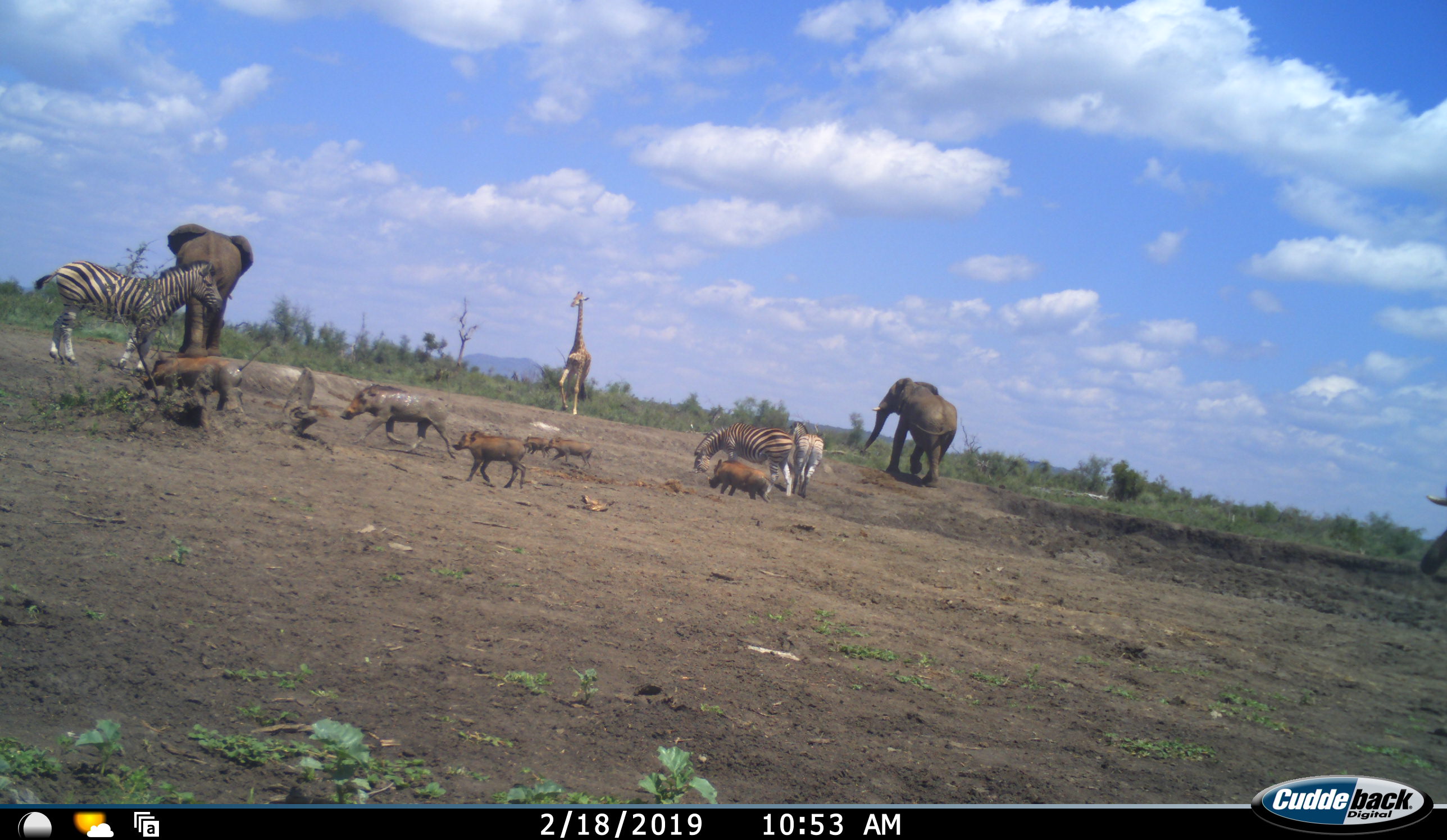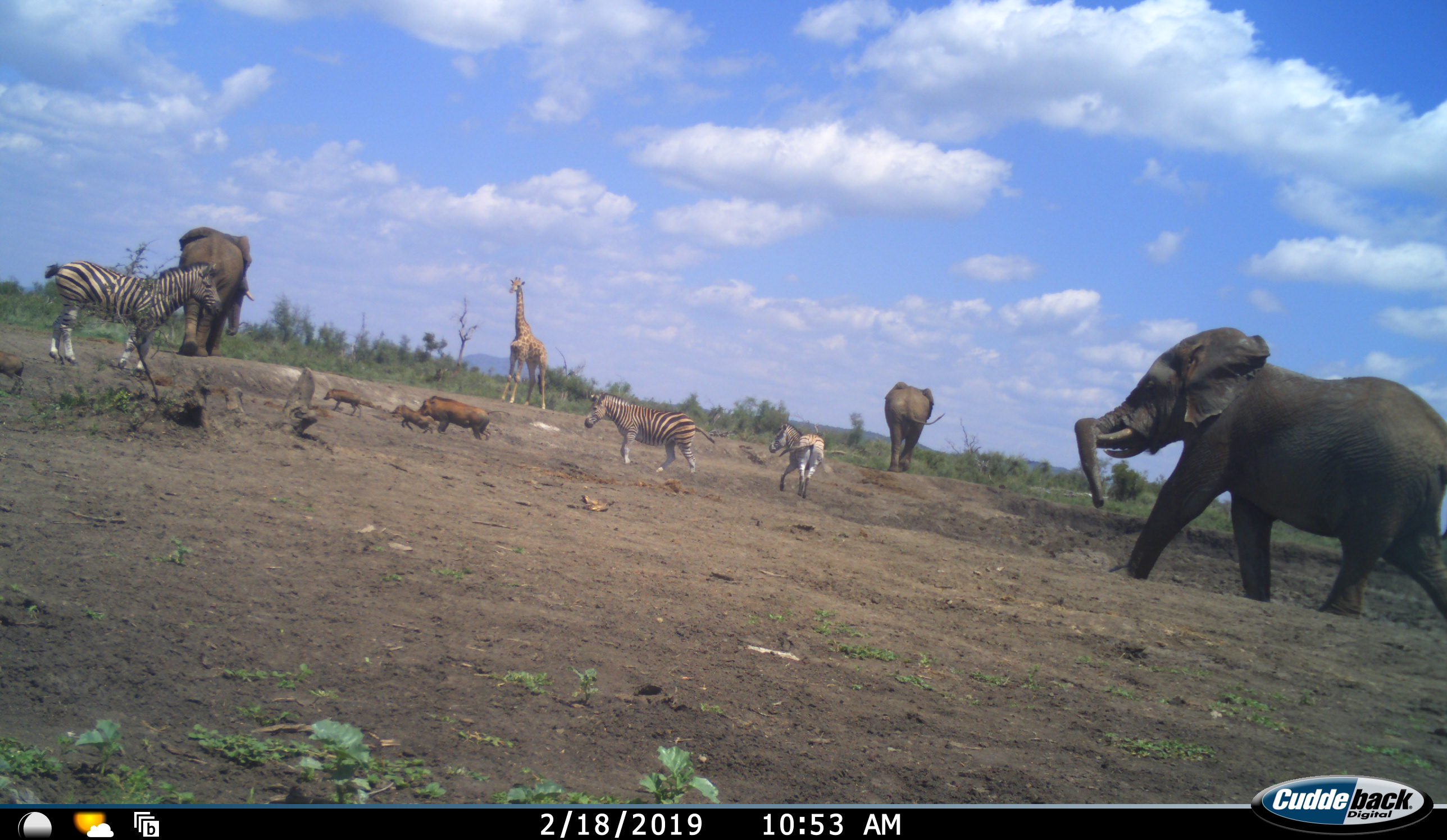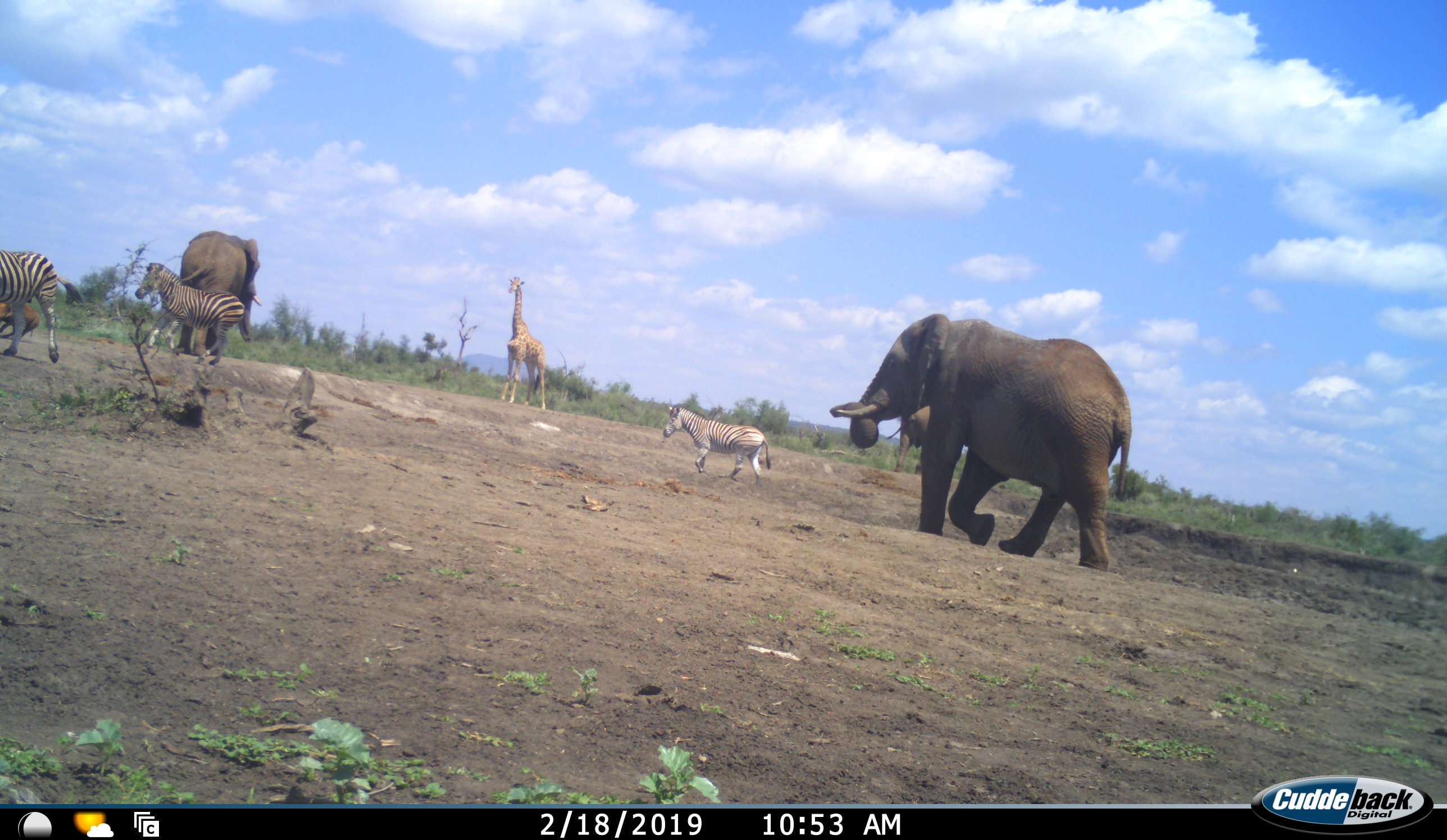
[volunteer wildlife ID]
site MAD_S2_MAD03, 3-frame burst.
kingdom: Animalia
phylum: Chordata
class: Mammalia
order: Proboscidea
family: Elephantidae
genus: Loxodonta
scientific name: Loxodonta africana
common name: african bush elephant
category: elephant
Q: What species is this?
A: Elephant (african bush elephant) (Loxodonta africana).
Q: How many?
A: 3.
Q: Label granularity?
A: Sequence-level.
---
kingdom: Animalia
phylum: Chordata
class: Mammalia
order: Artiodactyla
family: Suidae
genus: Phacochoerus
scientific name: Phacochoerus africanus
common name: warthog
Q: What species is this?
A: Warthog (Phacochoerus africanus).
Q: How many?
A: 6.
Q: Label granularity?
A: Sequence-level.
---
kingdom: Animalia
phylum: Chordata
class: Mammalia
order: Perissodactyla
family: Equidae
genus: Equus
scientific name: Equus quagga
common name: plains zebra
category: zebraplains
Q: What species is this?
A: Zebraplains (plains zebra) (Equus quagga).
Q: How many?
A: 3.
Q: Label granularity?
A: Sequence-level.